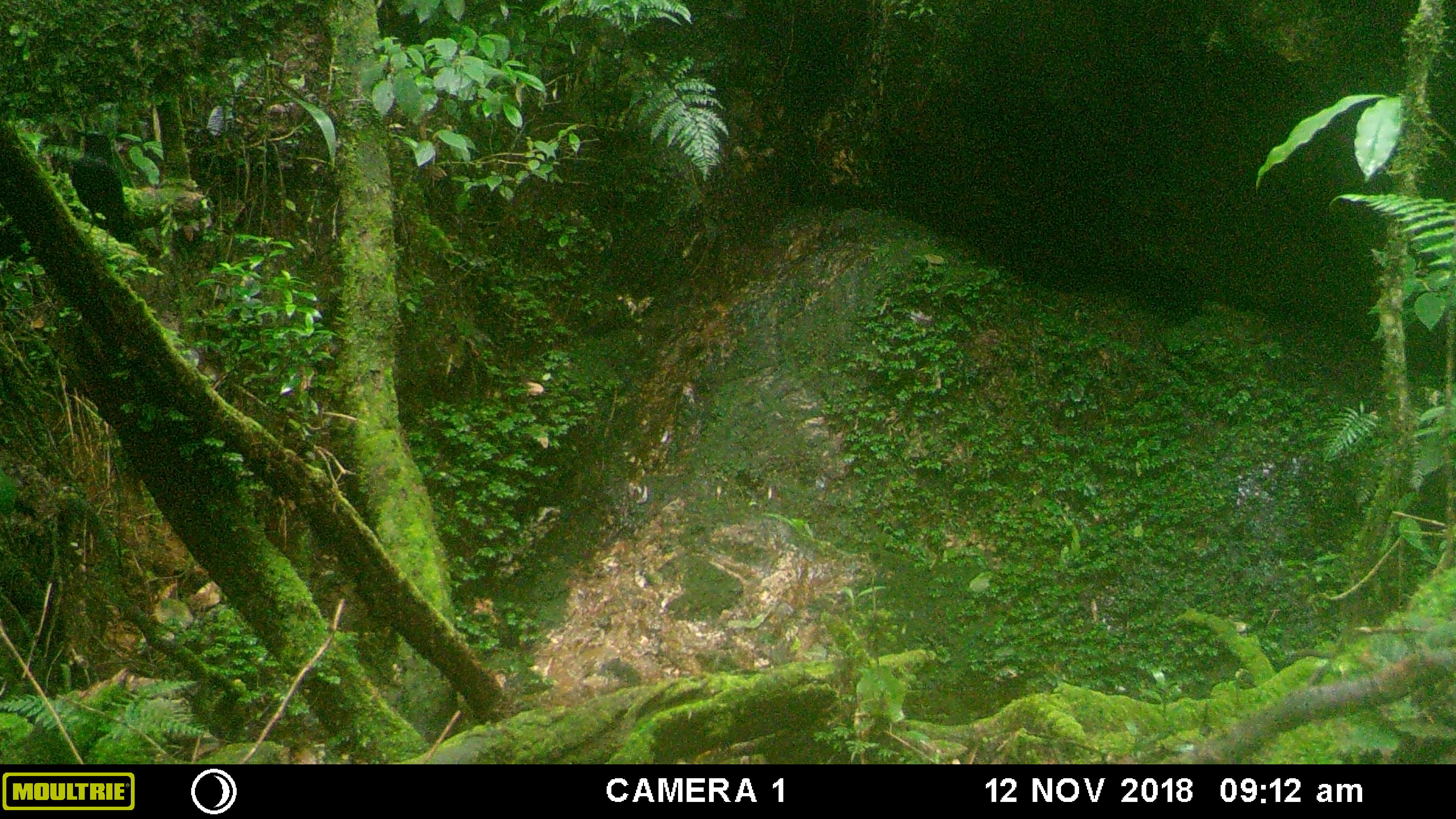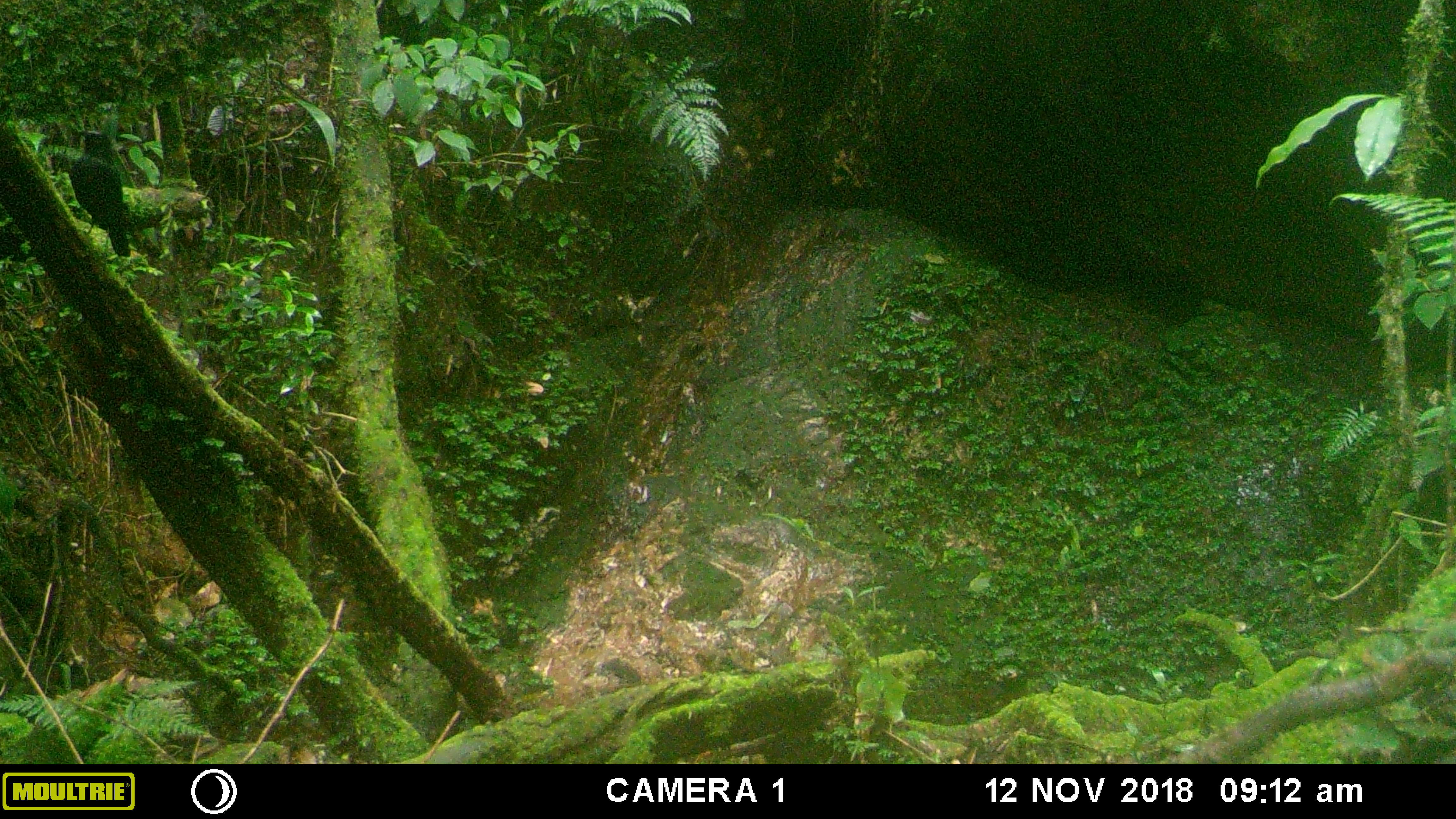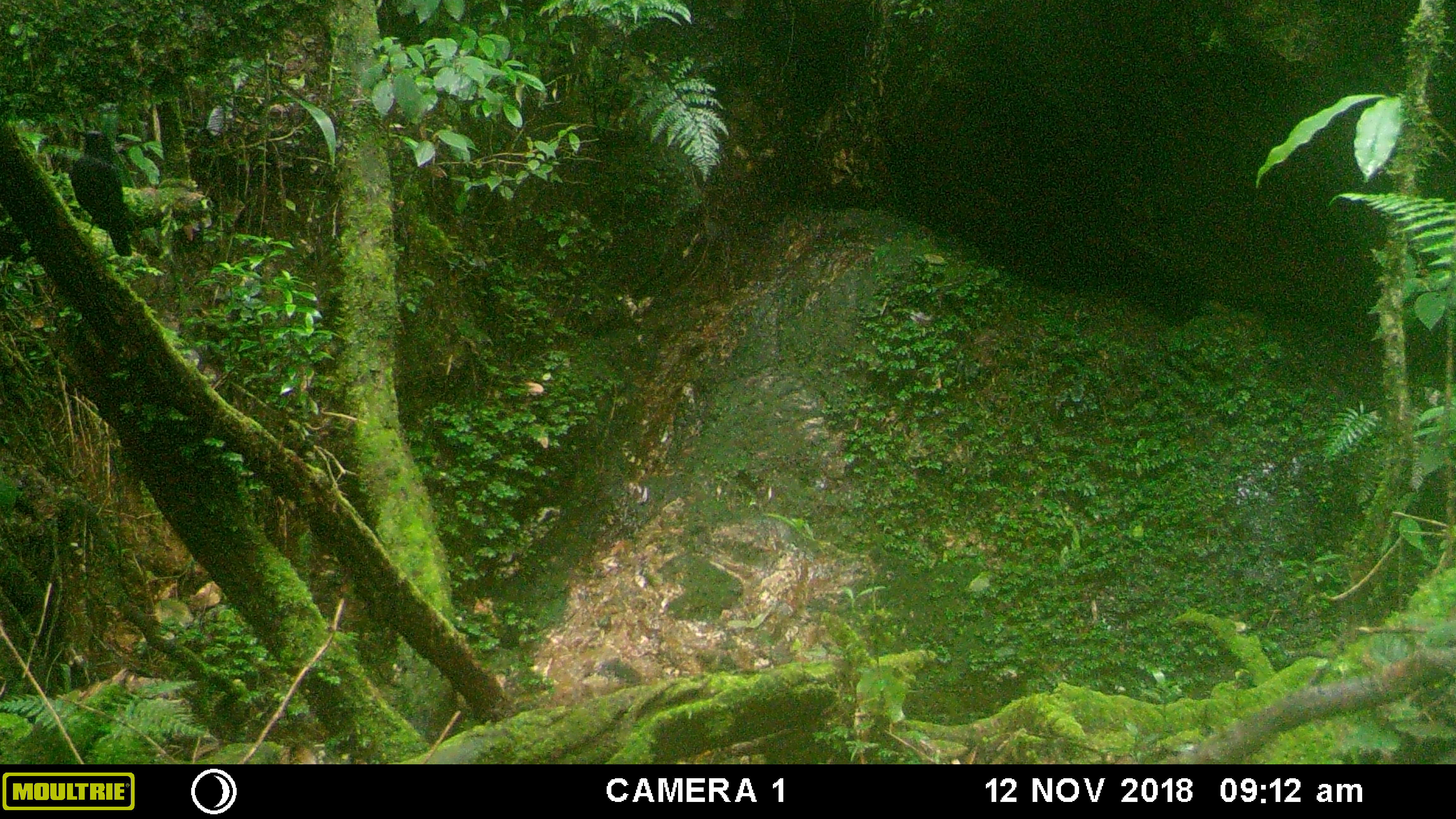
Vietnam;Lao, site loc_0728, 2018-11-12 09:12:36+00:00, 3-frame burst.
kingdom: Animalia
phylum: Chordata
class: Aves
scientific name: Aves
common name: bird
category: unidentified bird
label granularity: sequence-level